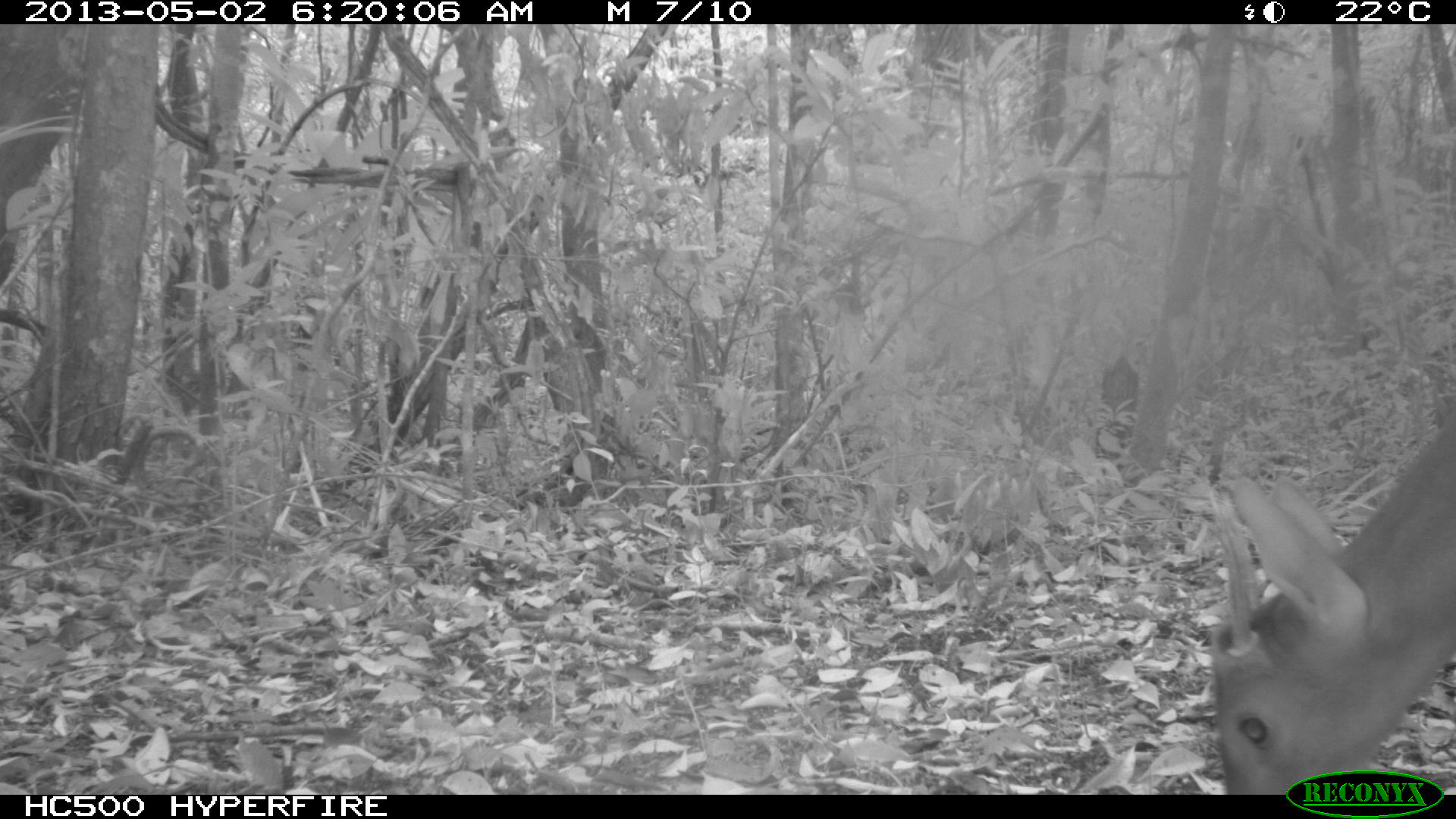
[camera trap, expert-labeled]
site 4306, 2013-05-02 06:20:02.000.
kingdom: Animalia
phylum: Chordata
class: Mammalia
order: Artiodactyla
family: Cervidae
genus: Mazama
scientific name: Mazama temama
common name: central american red brocket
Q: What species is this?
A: Mazama temama (central american red brocket).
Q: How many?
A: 1.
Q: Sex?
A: Male.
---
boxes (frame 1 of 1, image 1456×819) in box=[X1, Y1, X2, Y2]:
mazama temama: box=[1201, 407, 1456, 793]